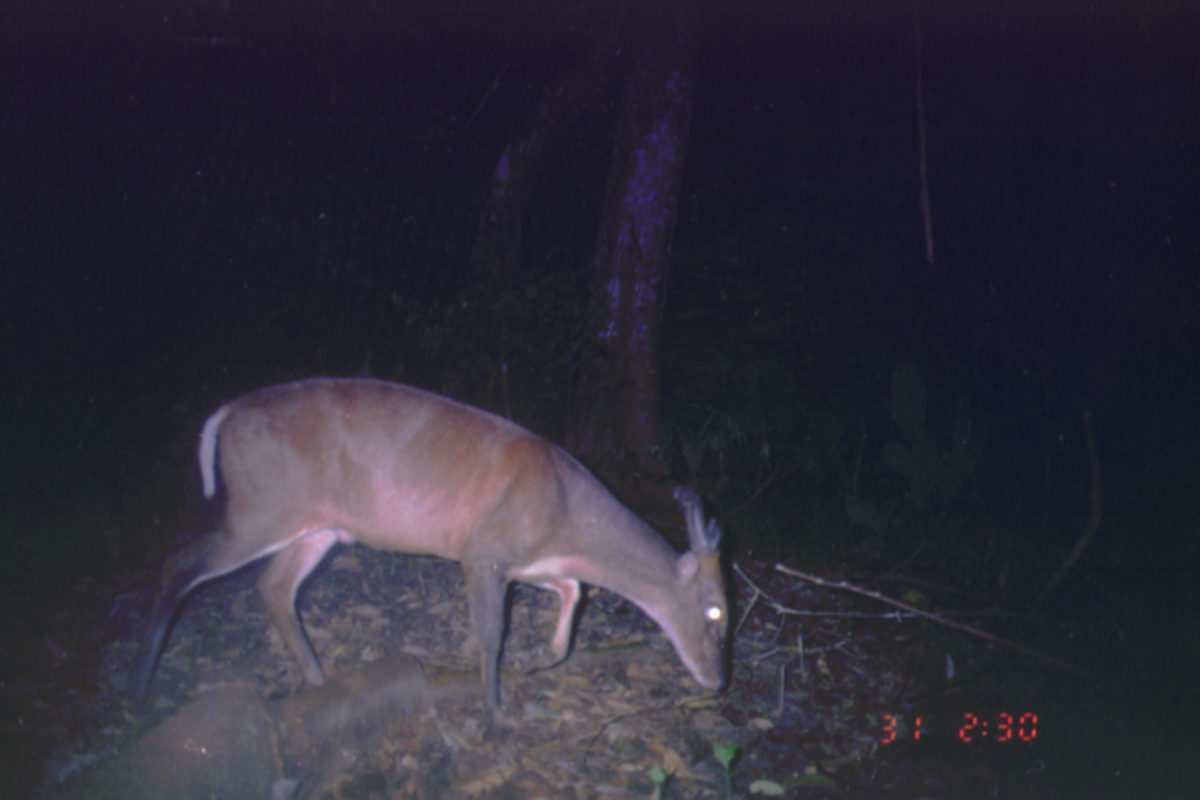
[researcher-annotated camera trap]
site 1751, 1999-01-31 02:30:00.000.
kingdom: Animalia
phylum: Chordata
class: Mammalia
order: Artiodactyla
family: Cervidae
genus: Muntiacus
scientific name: Muntiacus muntjak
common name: southern red muntjac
Muntiacus muntjak (southern red muntjac), count 1.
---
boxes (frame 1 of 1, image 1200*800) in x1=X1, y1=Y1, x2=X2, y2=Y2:
muntiacus muntjak: x1=133, y1=374, x2=730, y2=730